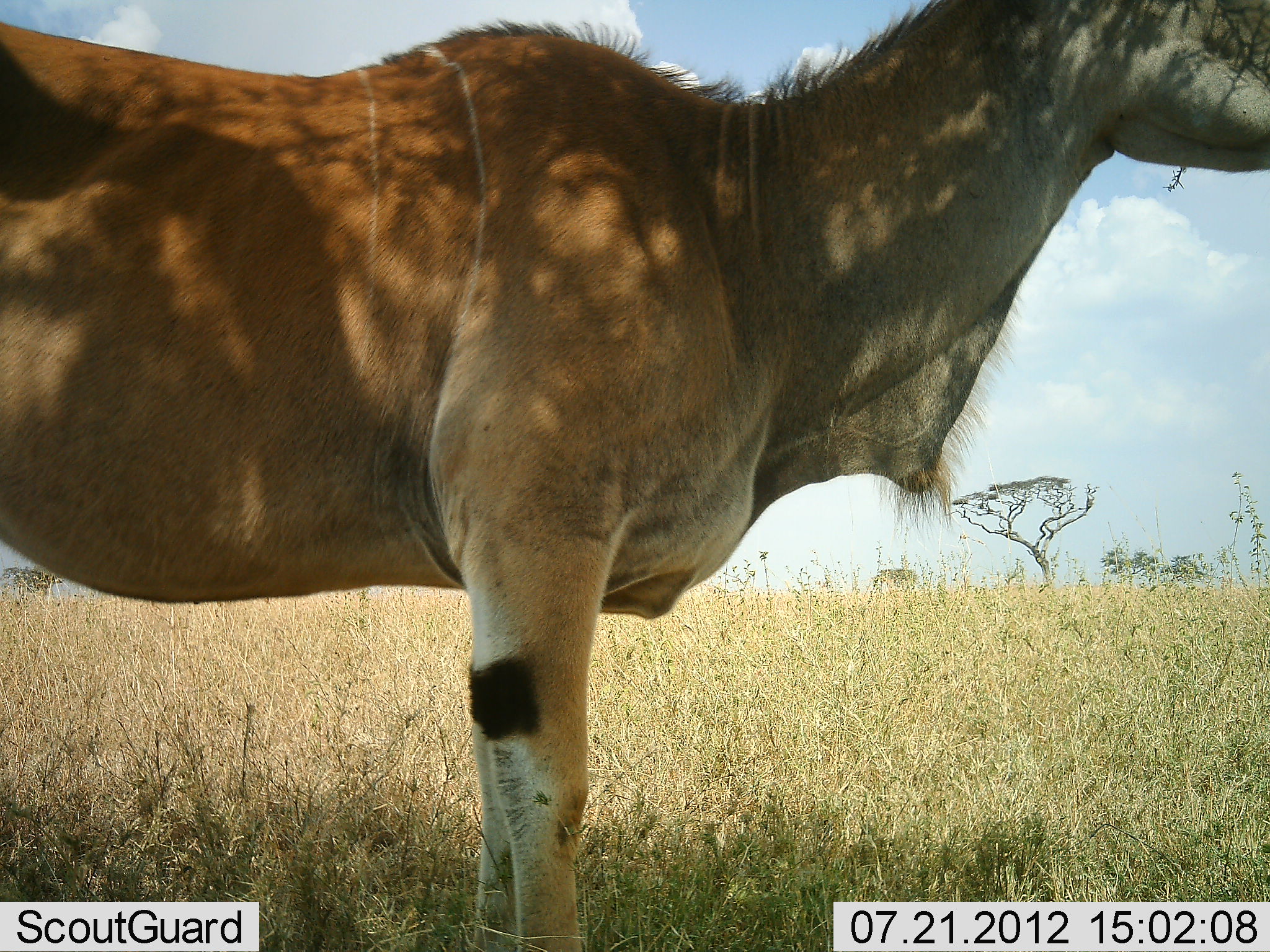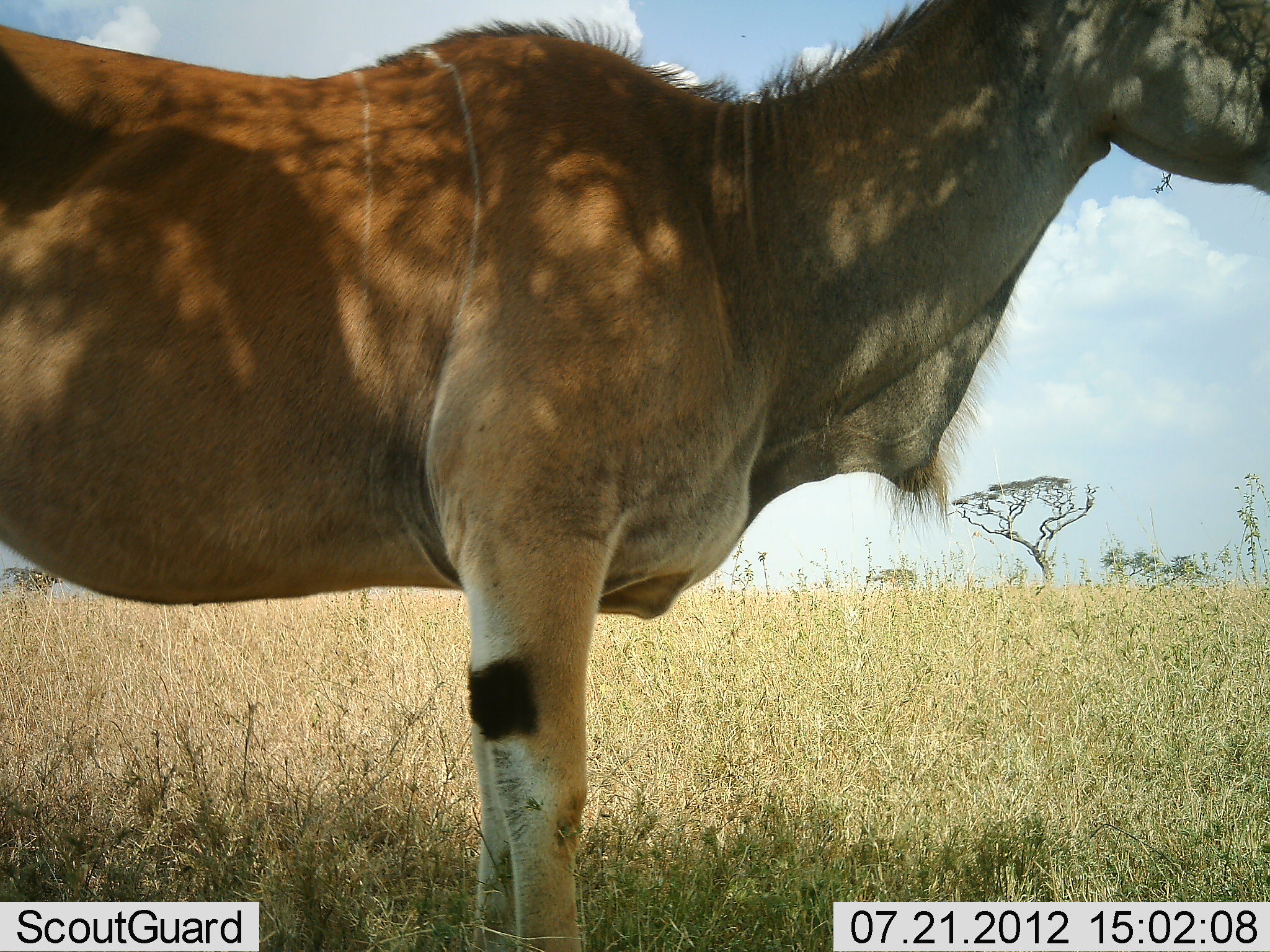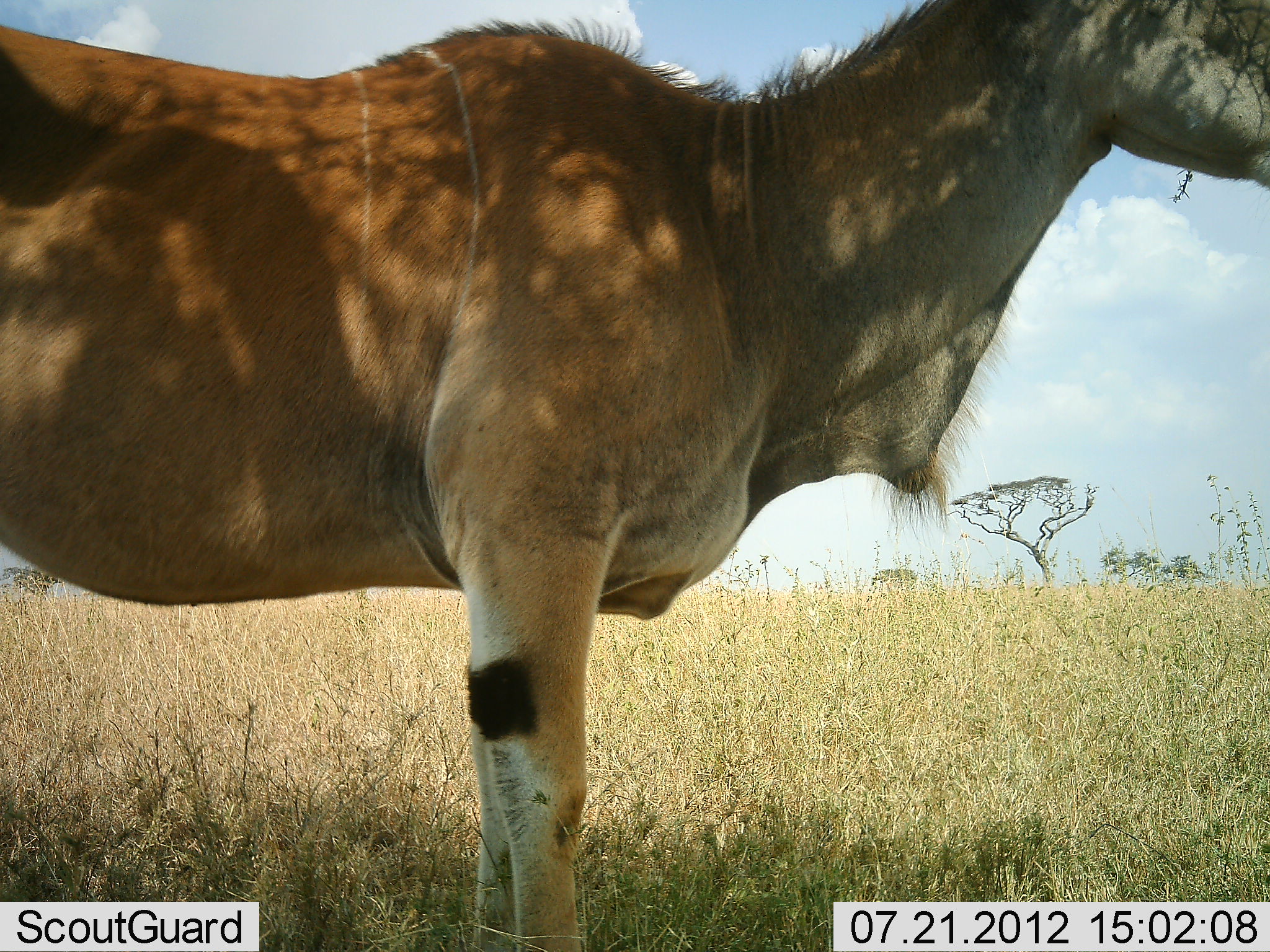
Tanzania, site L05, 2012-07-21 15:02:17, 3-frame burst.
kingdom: Animalia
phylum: Chordata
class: Mammalia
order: Artiodactyla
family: Bovidae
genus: Tragelaphus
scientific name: Tragelaphus oryx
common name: eland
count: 1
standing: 100%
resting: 0%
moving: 0%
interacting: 0%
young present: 0%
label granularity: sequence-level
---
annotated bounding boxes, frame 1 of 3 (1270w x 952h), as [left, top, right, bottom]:
animal: [1, 1, 1269, 952]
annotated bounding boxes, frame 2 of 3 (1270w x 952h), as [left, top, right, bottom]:
animal: [0, 1, 1269, 950]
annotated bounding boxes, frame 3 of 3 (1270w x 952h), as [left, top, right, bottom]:
animal: [1, 0, 1269, 951]